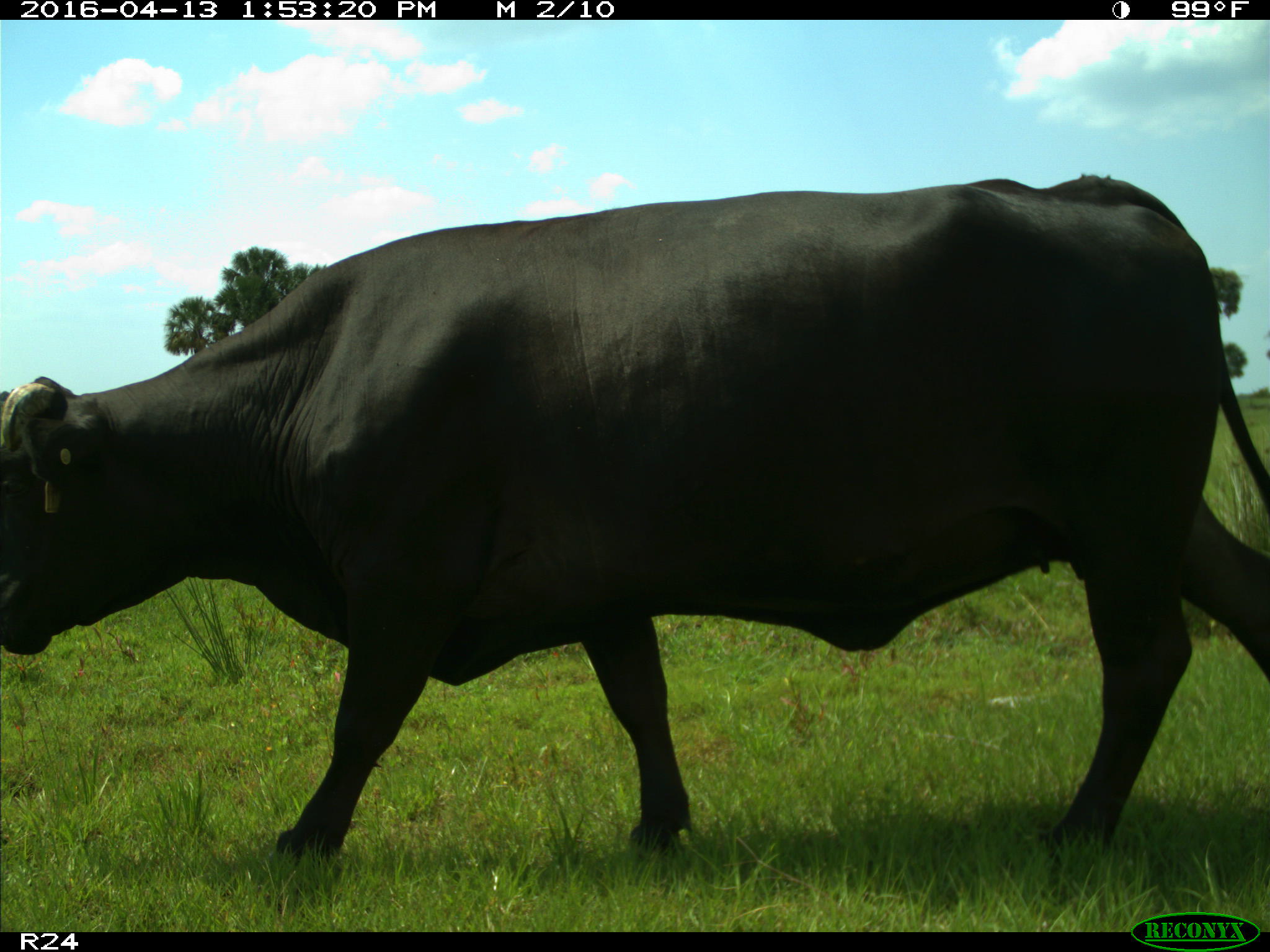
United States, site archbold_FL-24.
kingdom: Animalia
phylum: Chordata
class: Mammalia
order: Artiodactyla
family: Bovidae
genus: Bos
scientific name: Bos taurus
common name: domestic cow